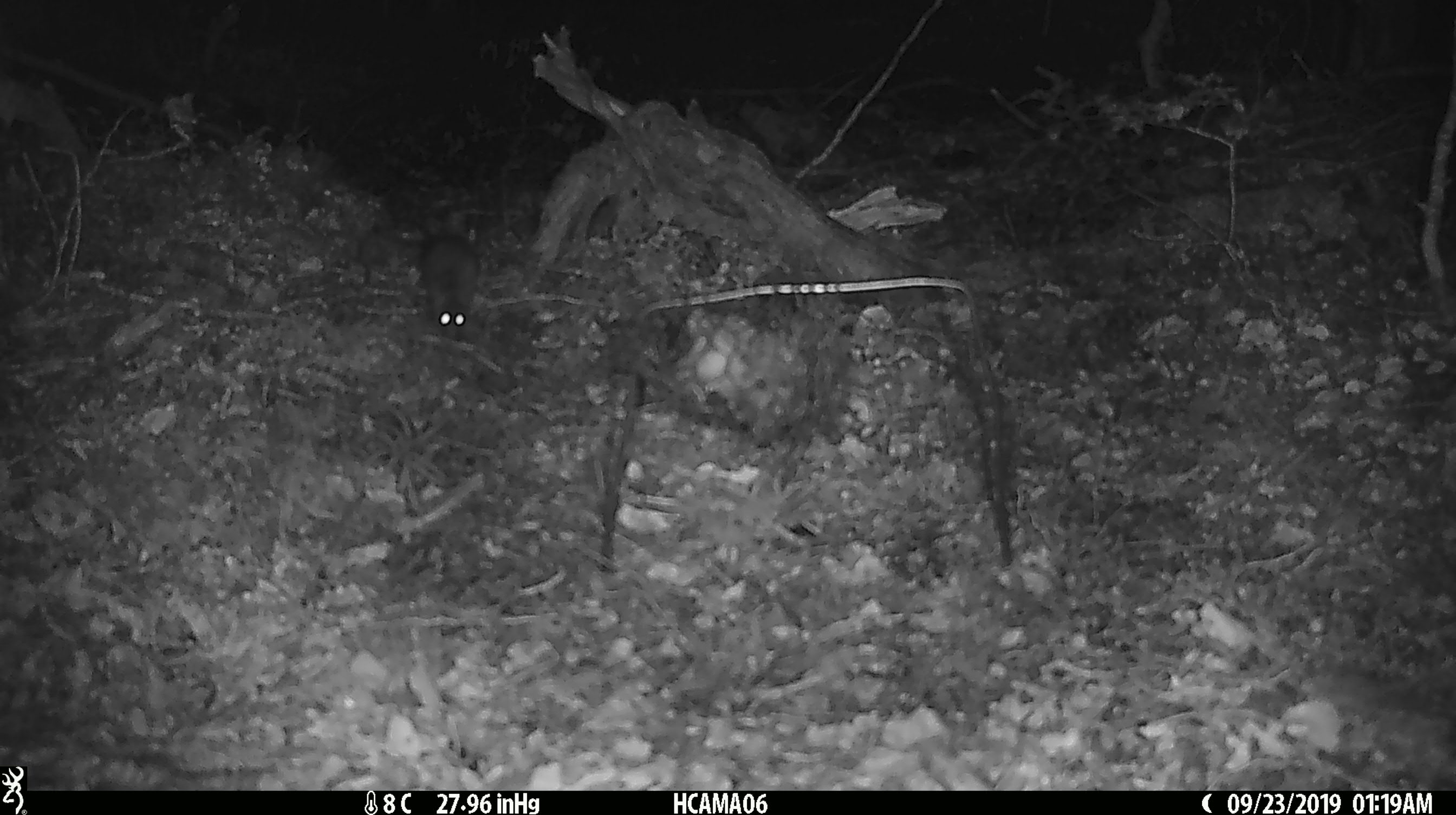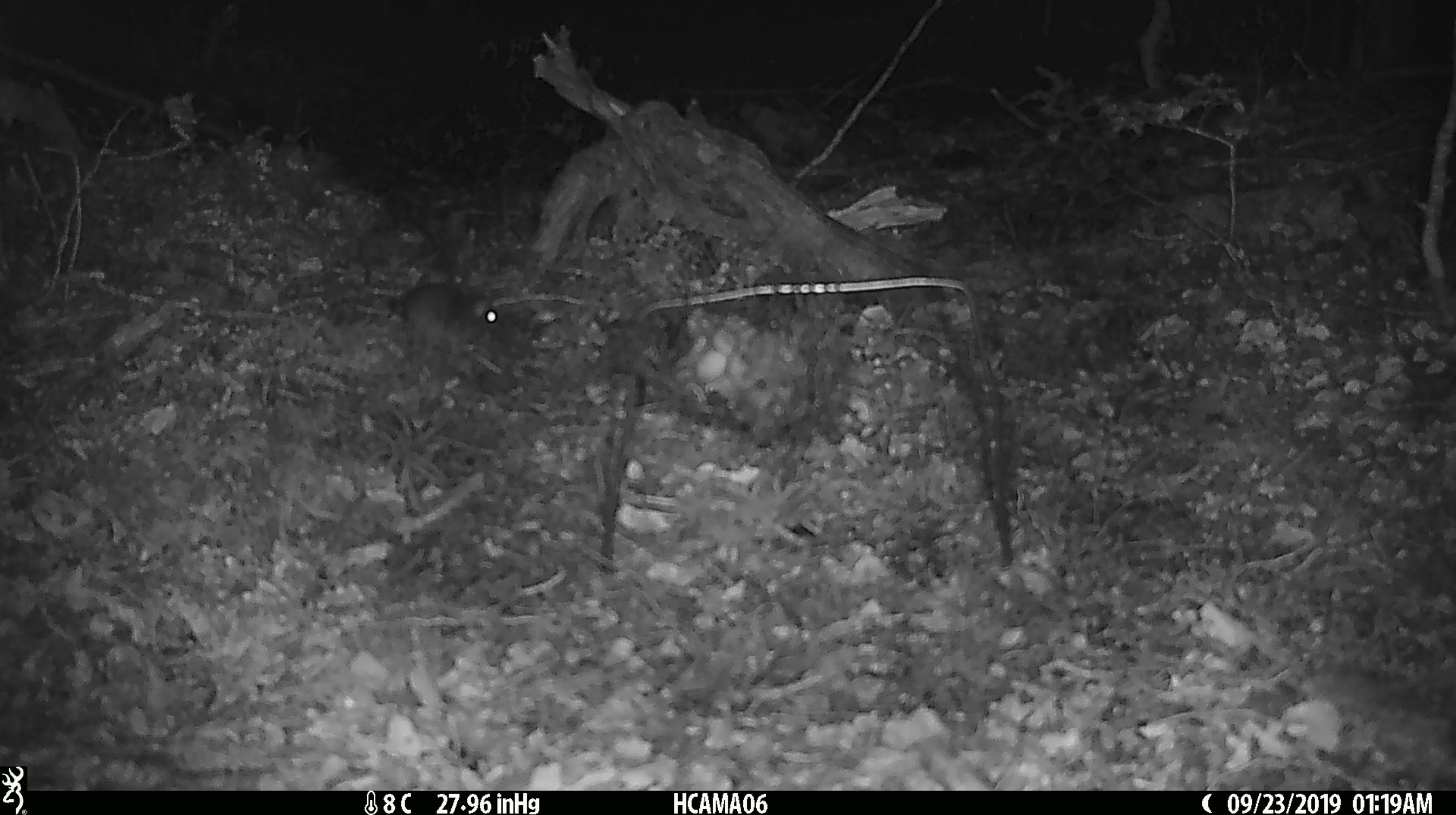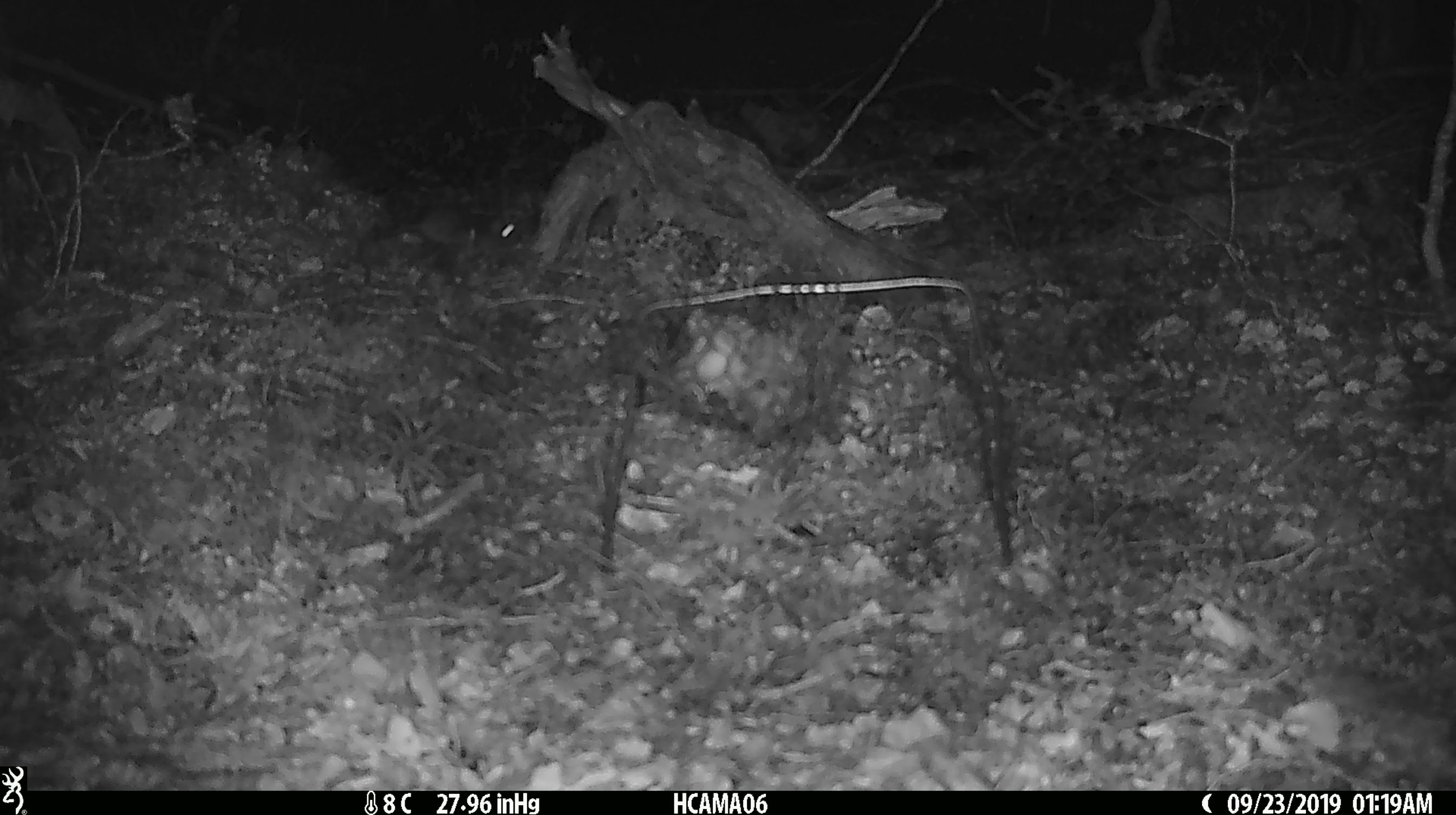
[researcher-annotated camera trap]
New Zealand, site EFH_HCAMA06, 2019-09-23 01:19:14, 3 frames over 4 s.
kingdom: Animalia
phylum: Chordata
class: Mammalia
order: Rodentia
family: Muridae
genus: Mus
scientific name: Mus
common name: mouse